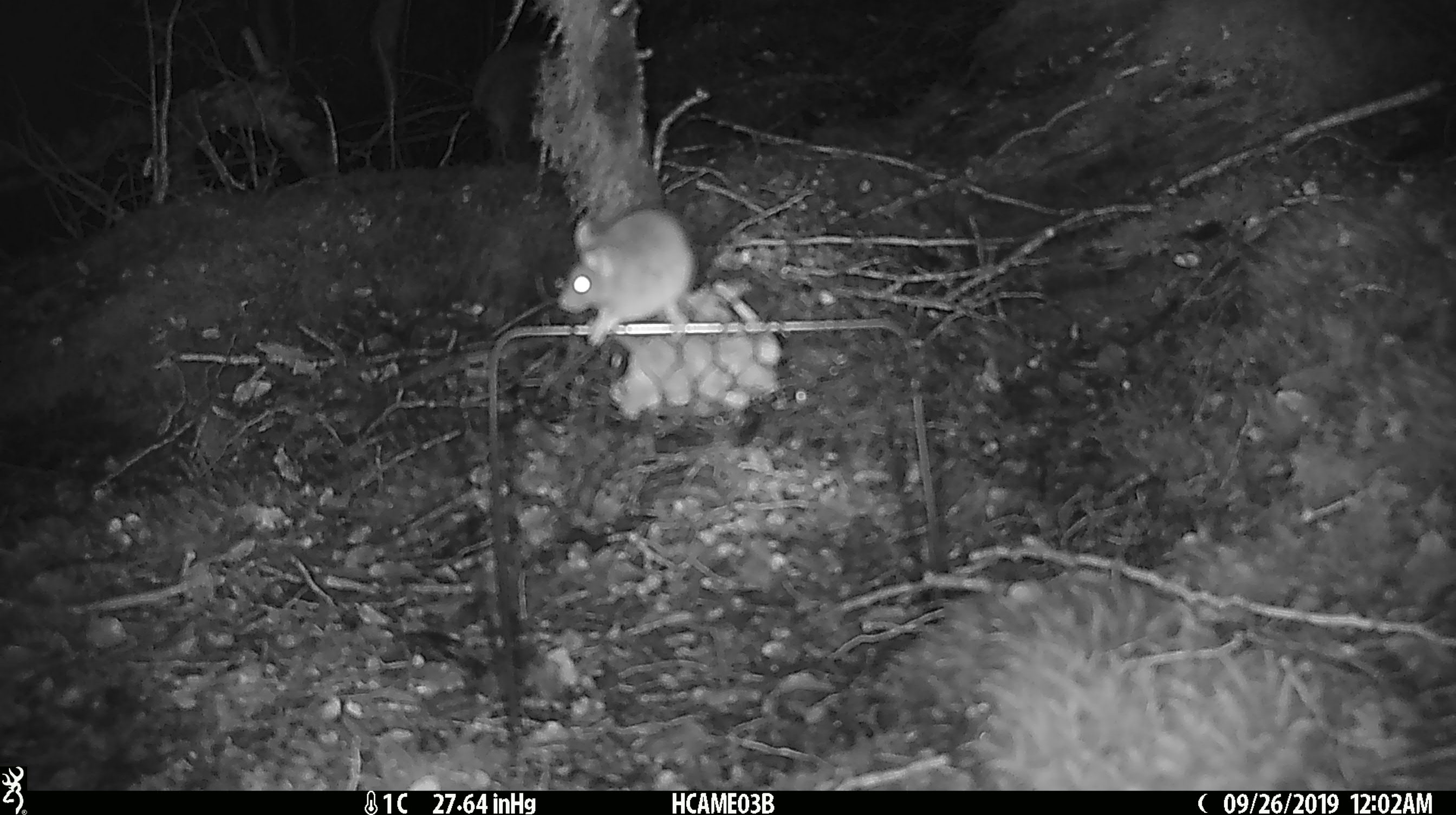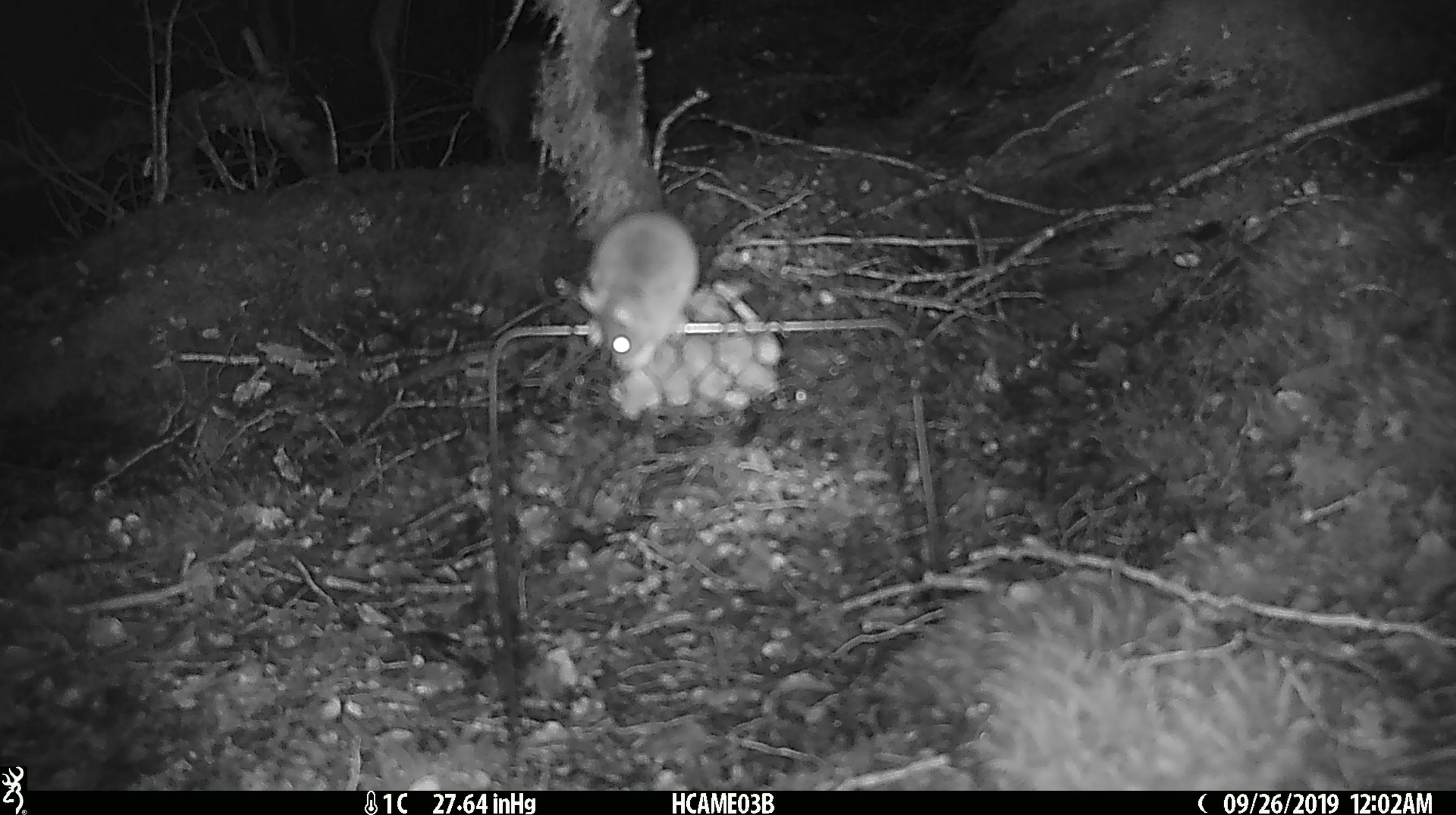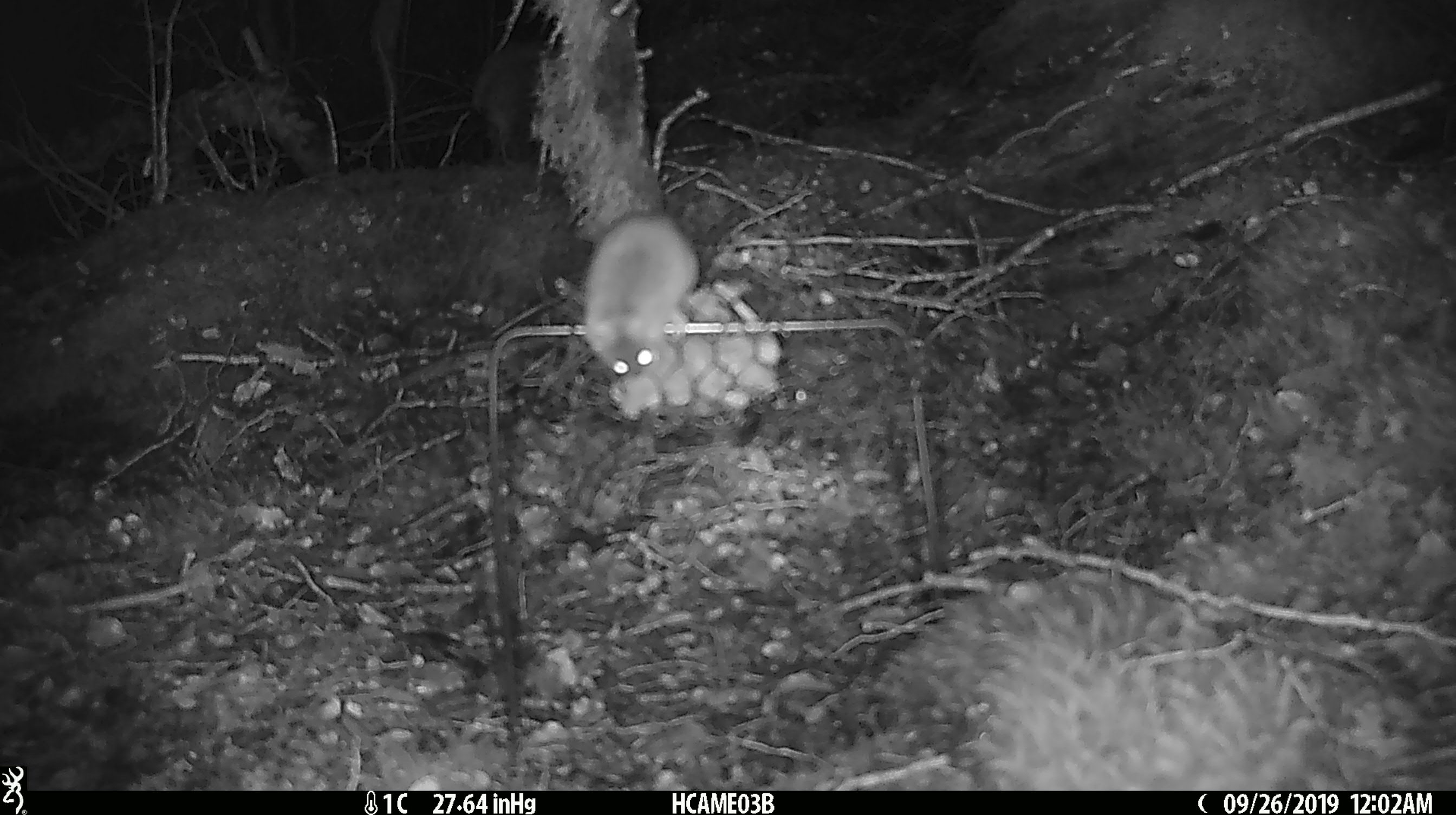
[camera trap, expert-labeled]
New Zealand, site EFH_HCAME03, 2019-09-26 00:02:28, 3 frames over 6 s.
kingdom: Animalia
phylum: Chordata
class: Mammalia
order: Rodentia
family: Muridae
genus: Mus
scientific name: Mus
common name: mouse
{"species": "mouse (Mus)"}